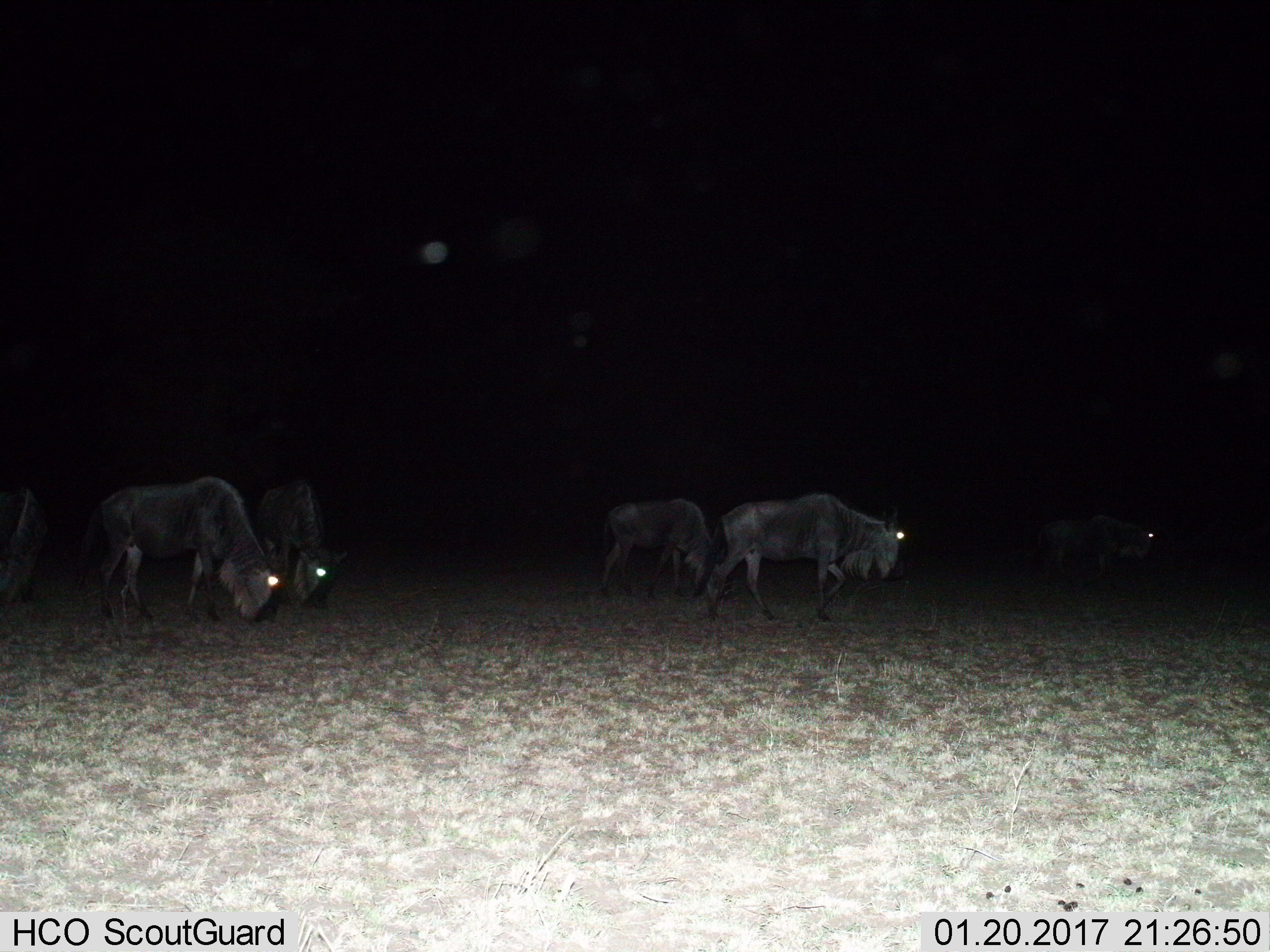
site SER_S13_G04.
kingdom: Animalia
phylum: Chordata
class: Mammalia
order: Artiodactyla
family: Bovidae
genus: Connochaetes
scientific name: Connochaetes taurinus taurinus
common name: blue wildebeest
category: wildebeestblue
Wildebeestblue (blue wildebeest) (Connochaetes taurinus taurinus), count 5. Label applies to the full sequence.